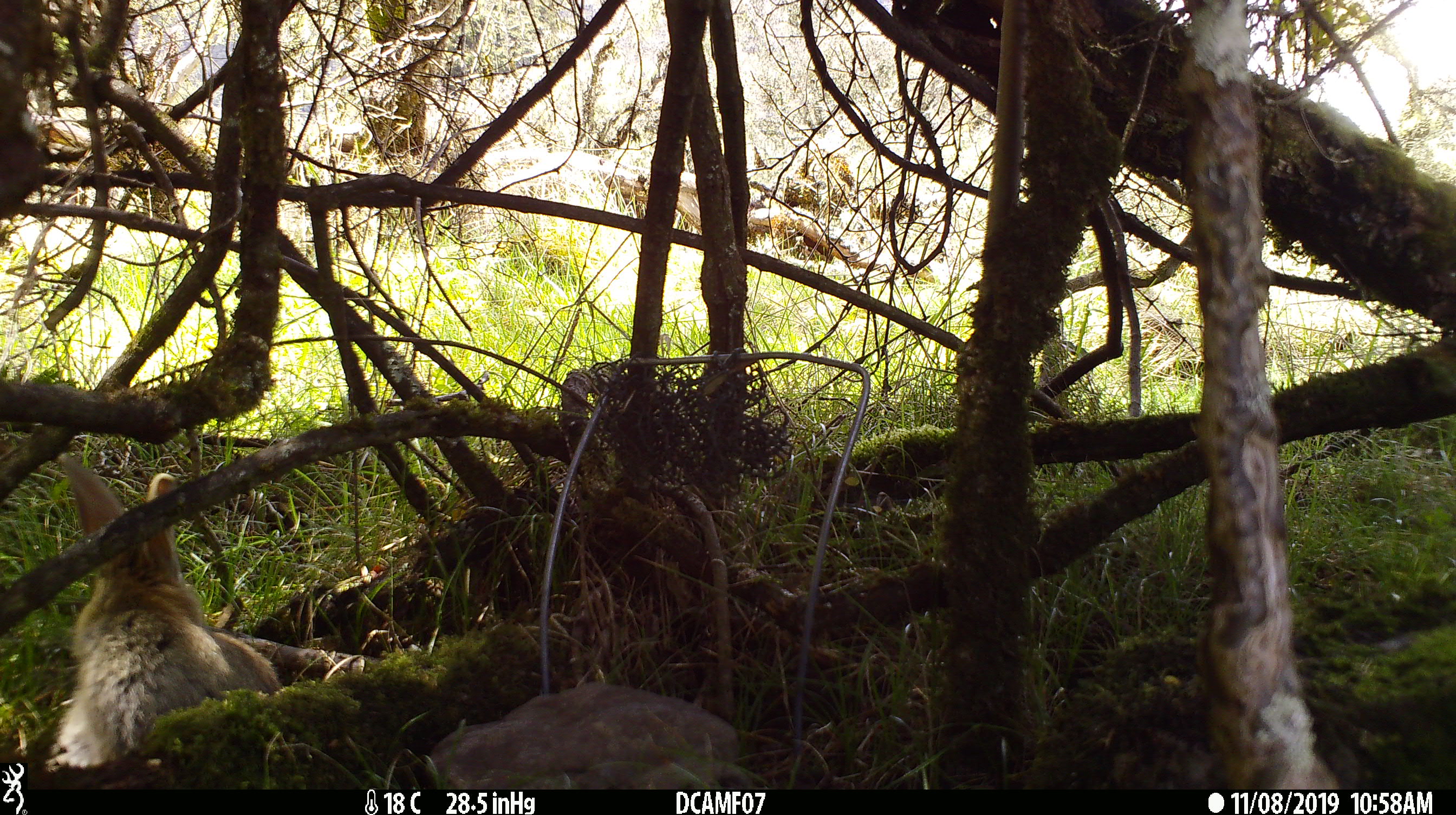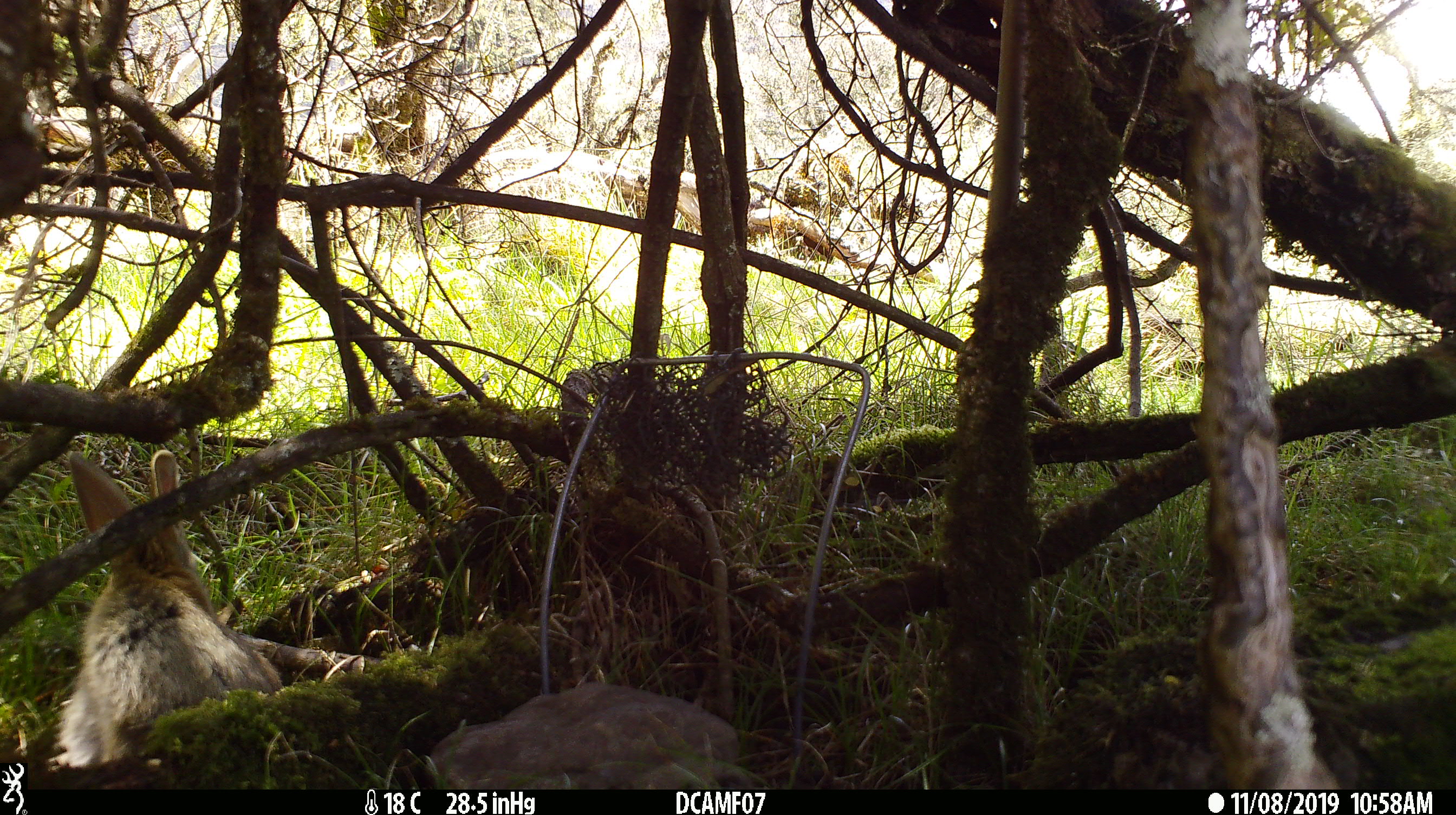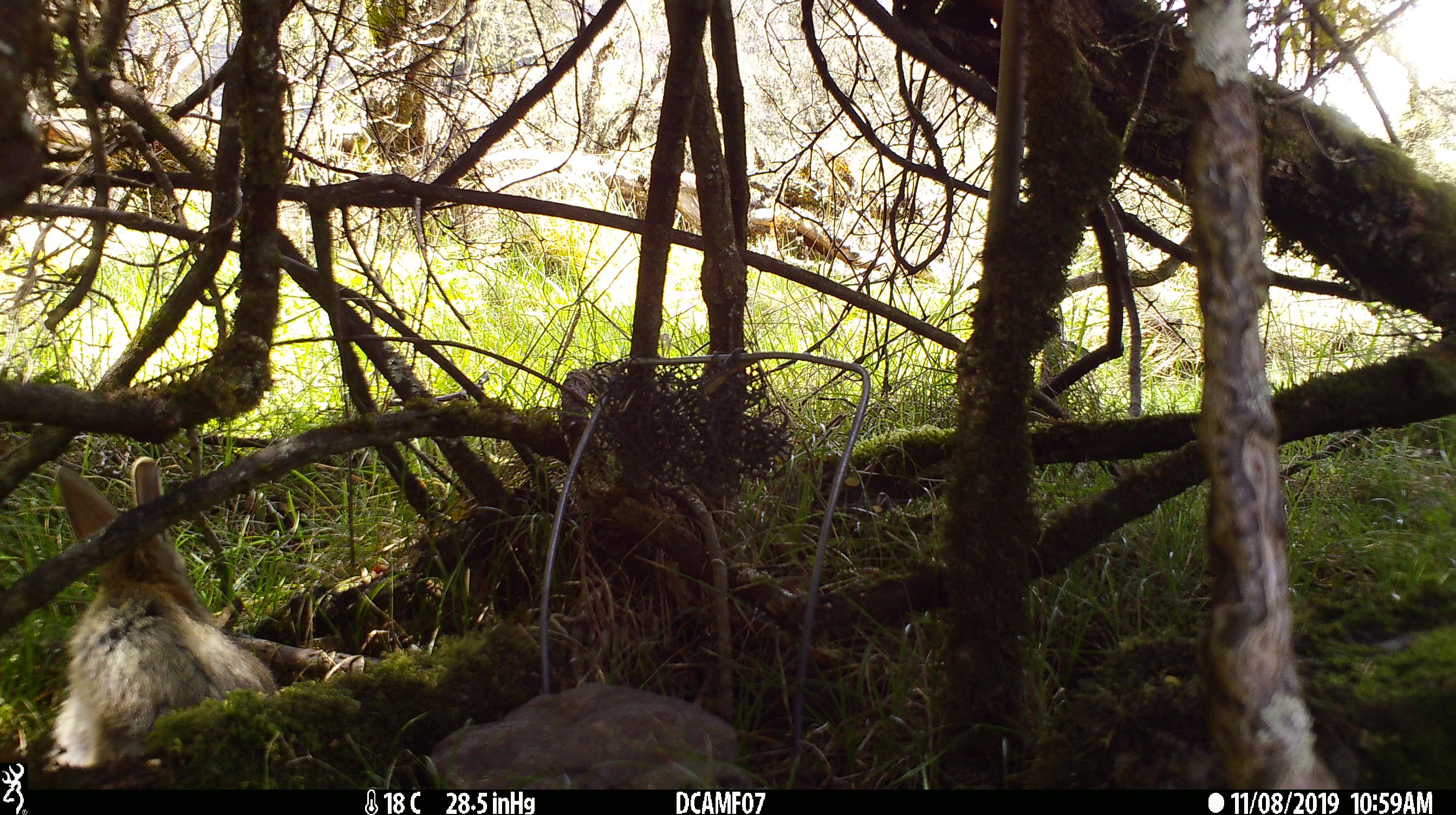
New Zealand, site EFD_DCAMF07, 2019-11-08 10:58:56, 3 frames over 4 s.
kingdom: Animalia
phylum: Chordata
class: Mammalia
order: Lagomorpha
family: Leporidae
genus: Oryctolagus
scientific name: Oryctolagus cuniculus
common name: european rabbit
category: rabbit